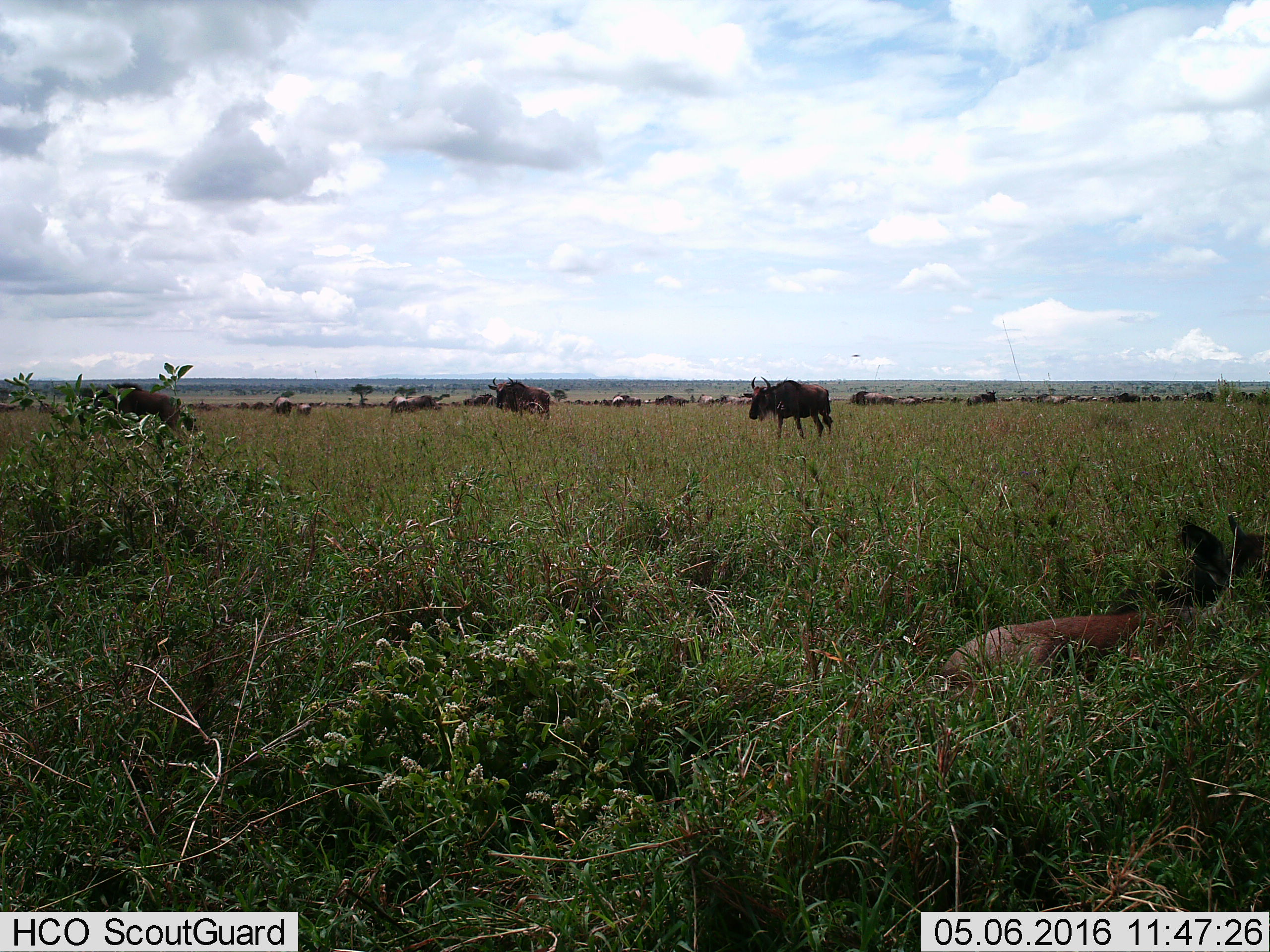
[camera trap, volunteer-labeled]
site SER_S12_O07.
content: unidentified animal